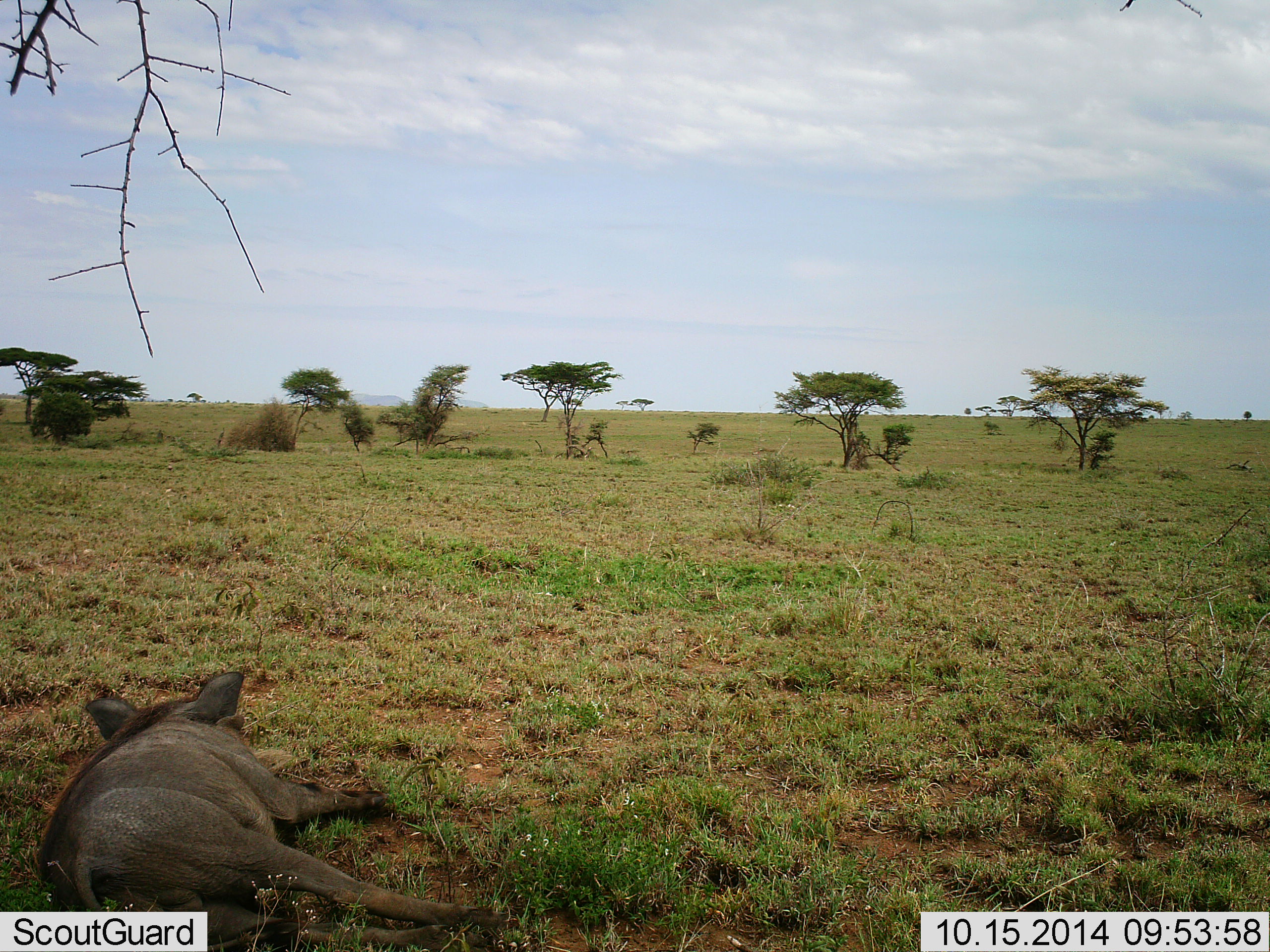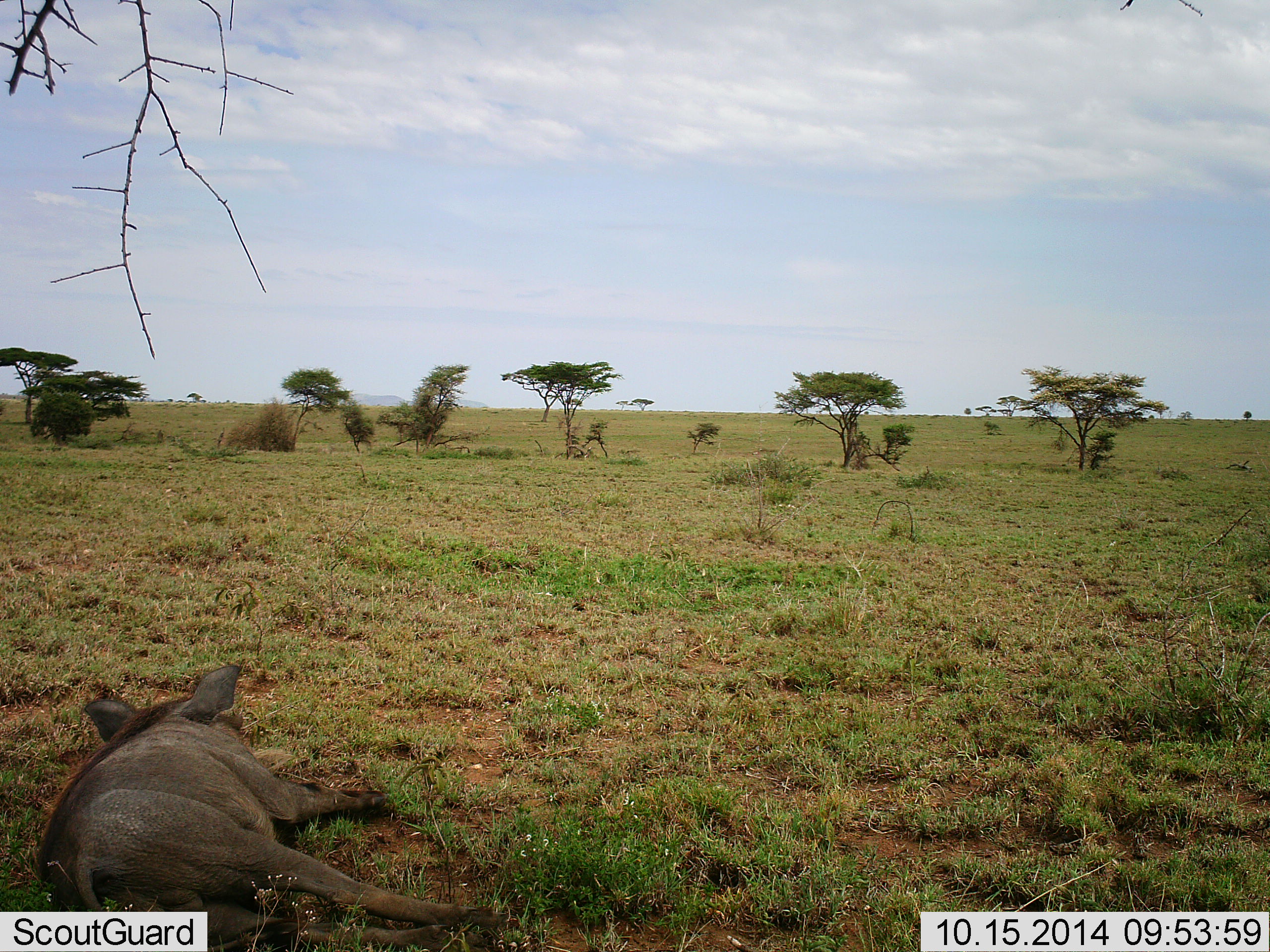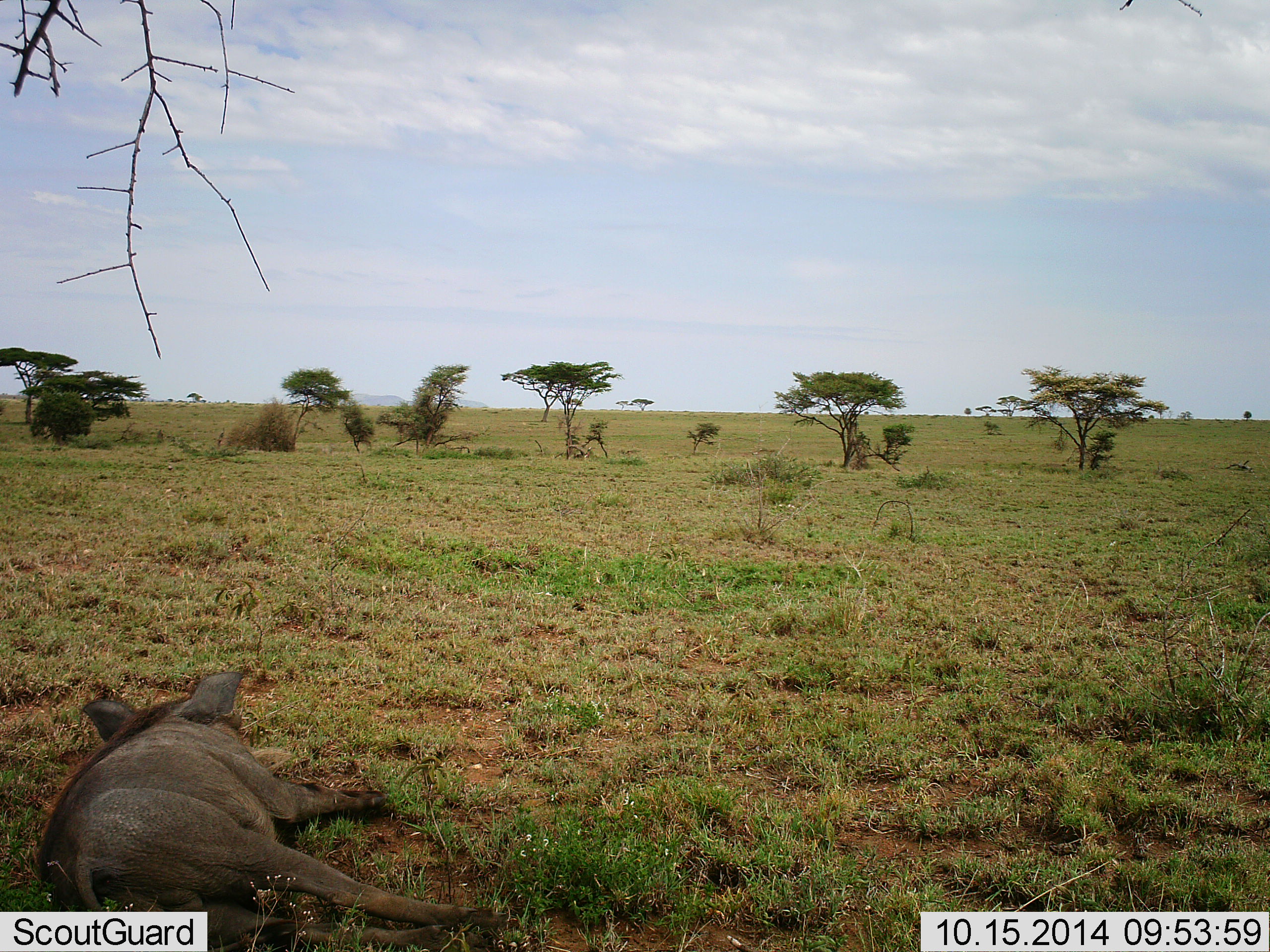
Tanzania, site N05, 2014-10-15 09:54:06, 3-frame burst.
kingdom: Animalia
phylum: Chordata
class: Mammalia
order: Artiodactyla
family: Suidae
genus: Phacochoerus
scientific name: Phacochoerus africanus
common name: warthog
Warthog (Phacochoerus africanus), count 1. Behavior (volunteer vote fractions): standing 0%, resting 100%, moving 0%, interacting 0%. Young present (vote fraction): 0%. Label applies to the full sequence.